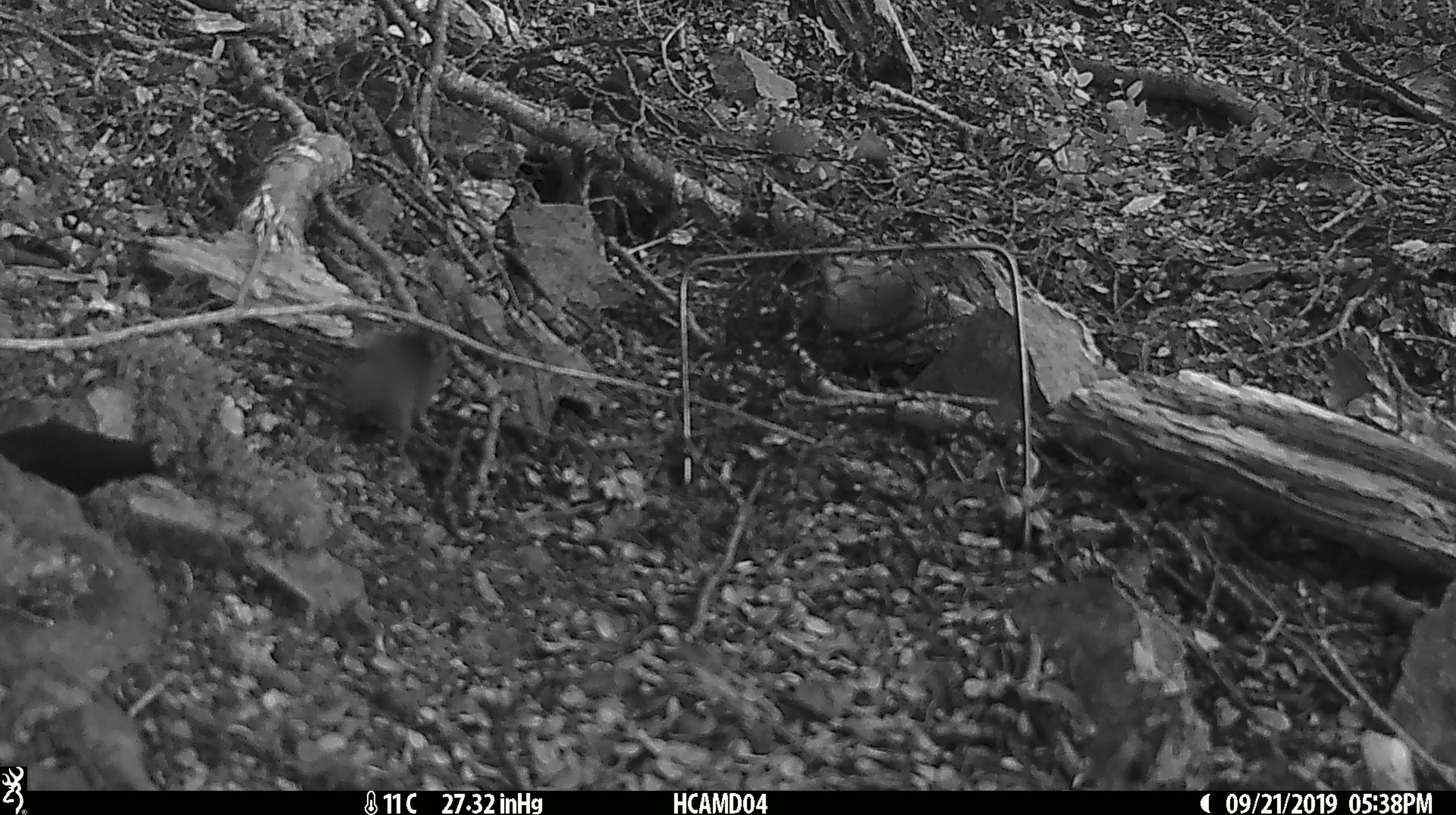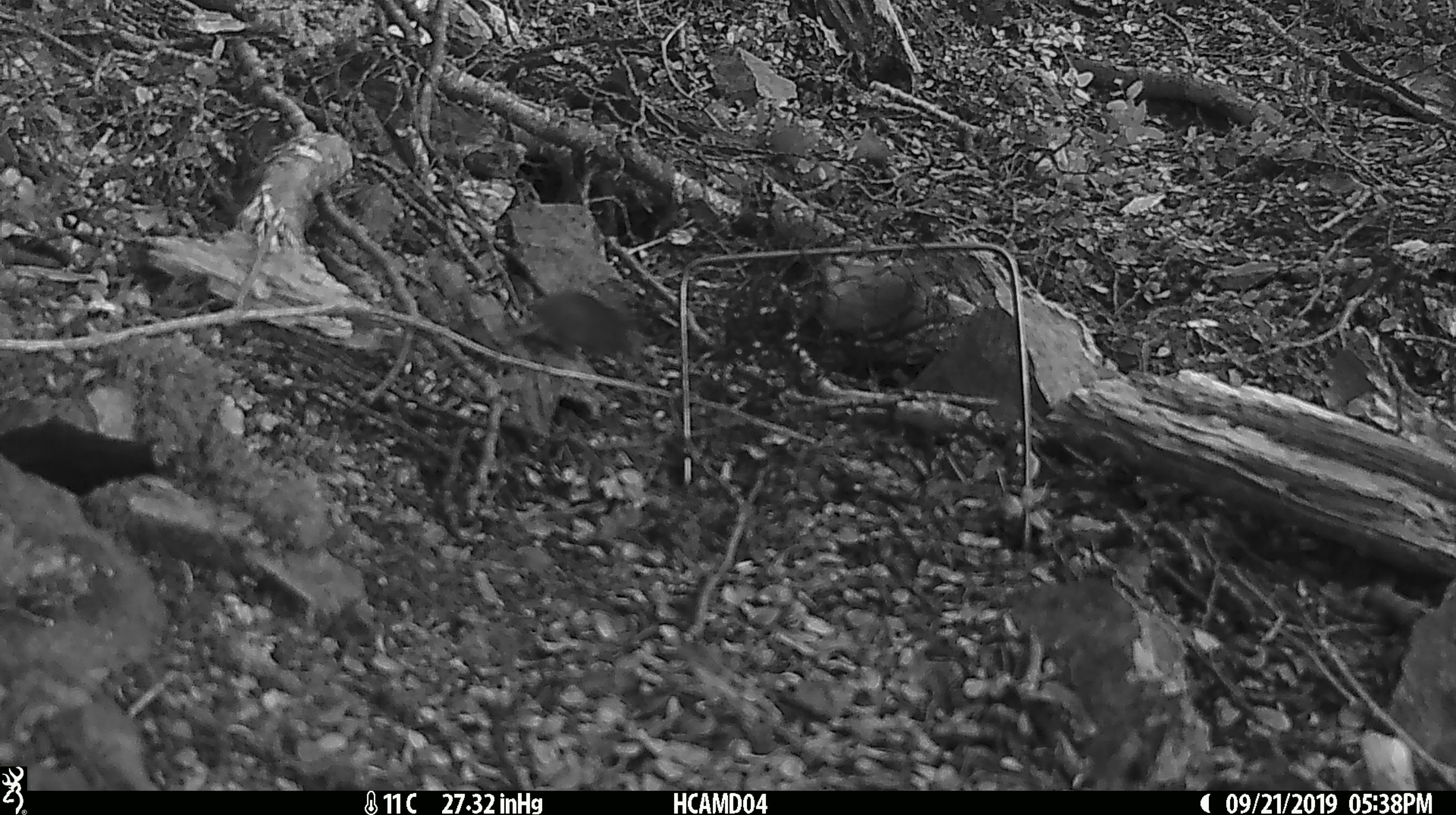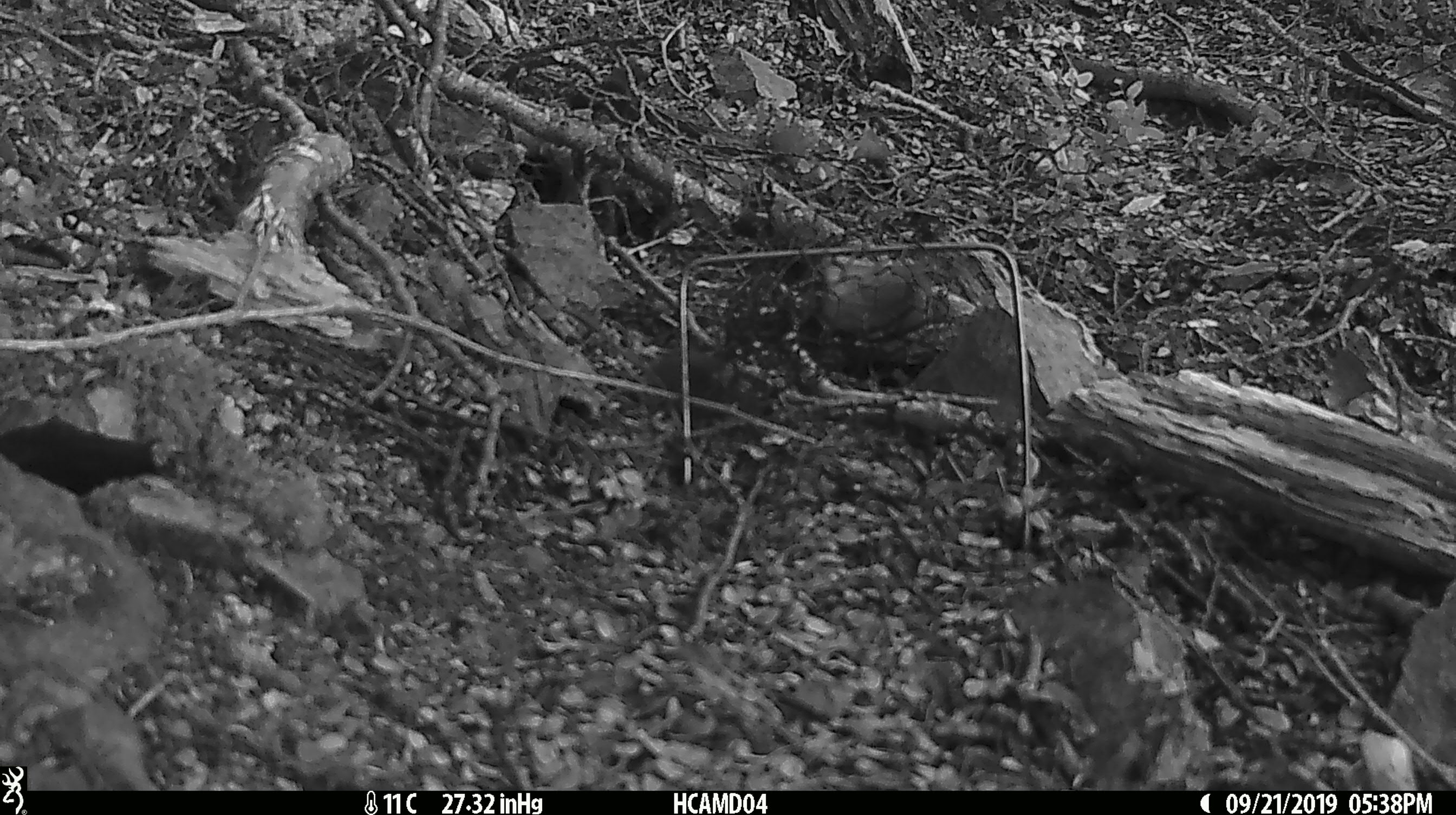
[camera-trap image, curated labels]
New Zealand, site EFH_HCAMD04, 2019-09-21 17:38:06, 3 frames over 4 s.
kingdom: Animalia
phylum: Chordata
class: Mammalia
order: Rodentia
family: Muridae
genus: Mus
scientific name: Mus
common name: mouse